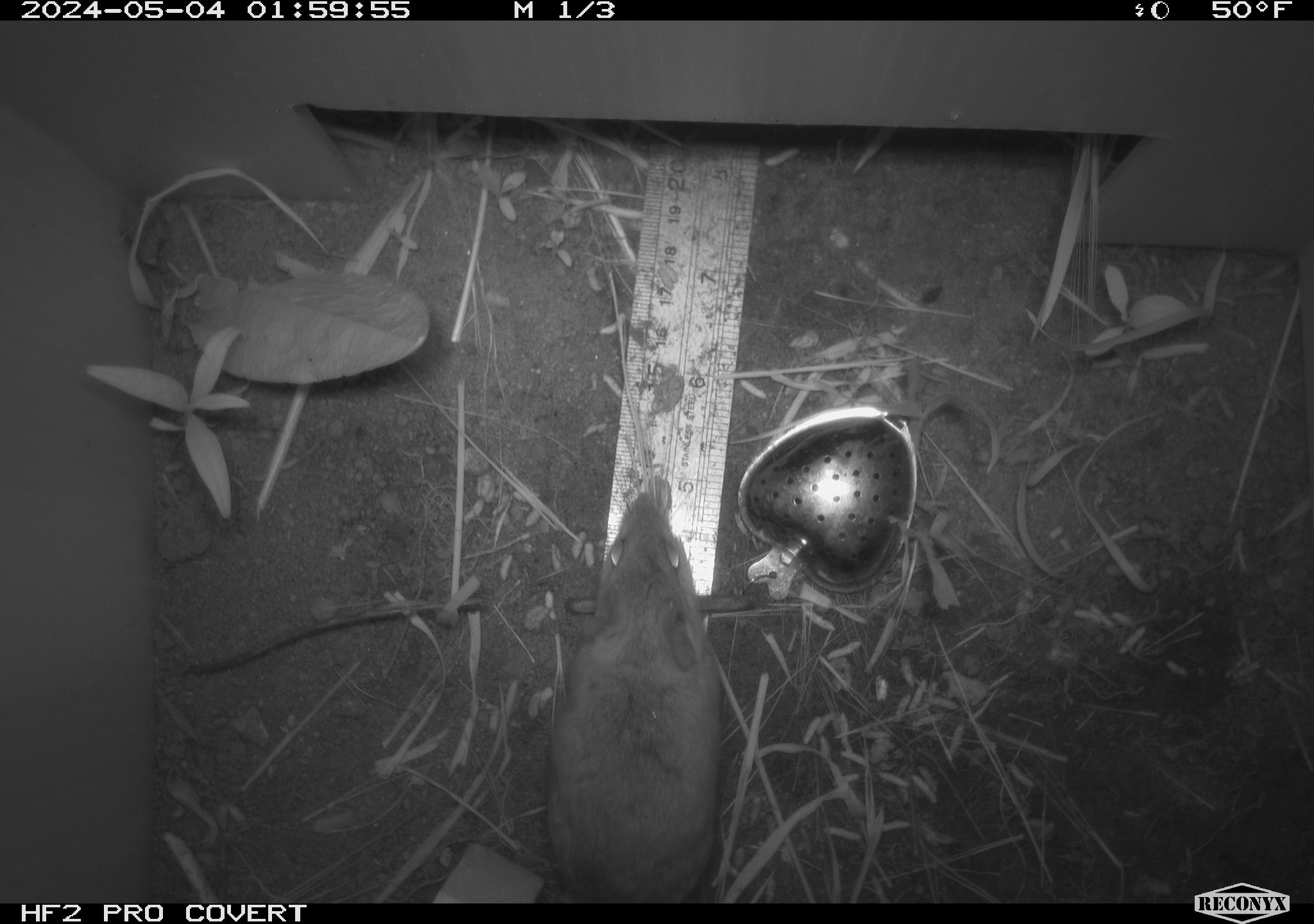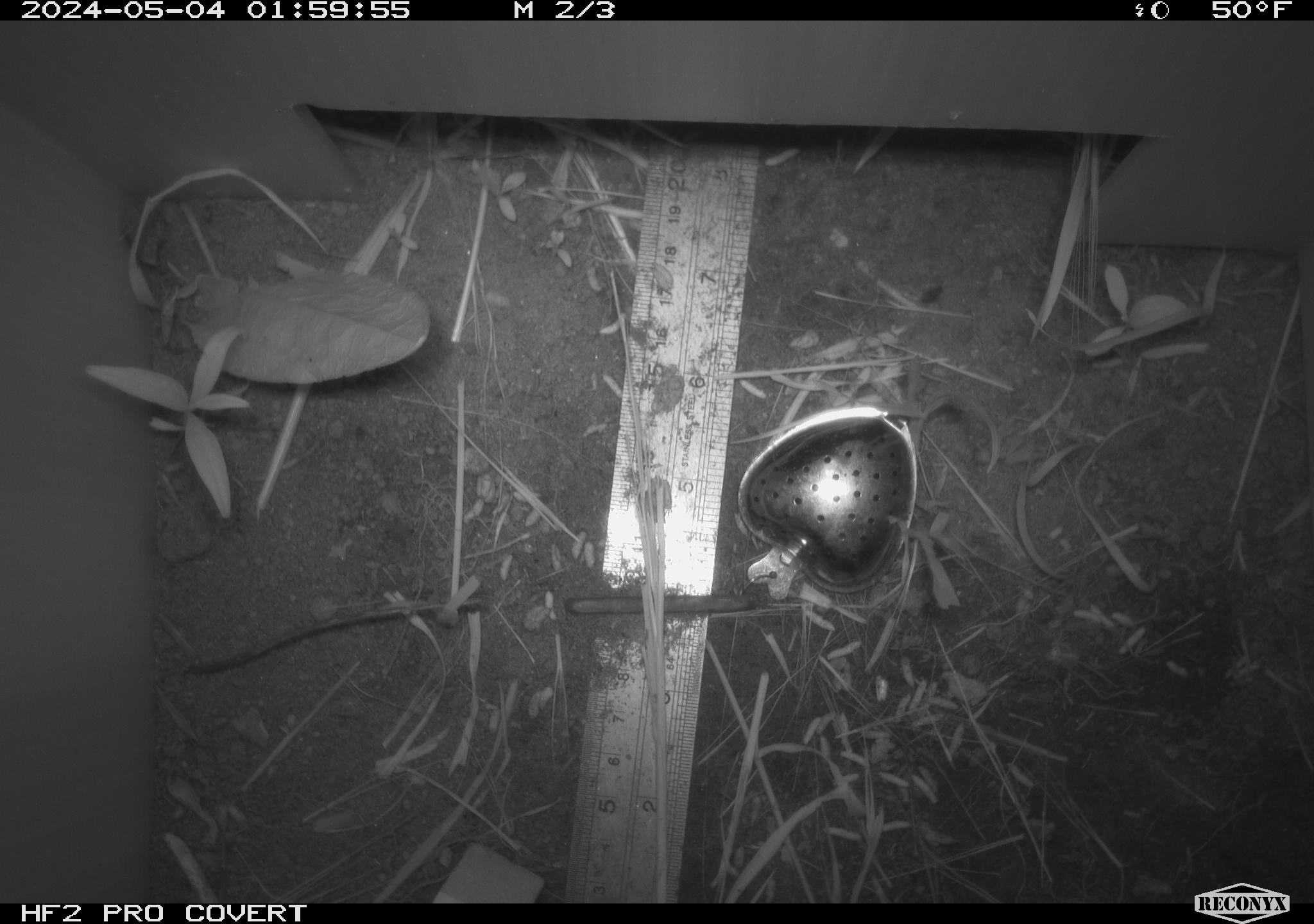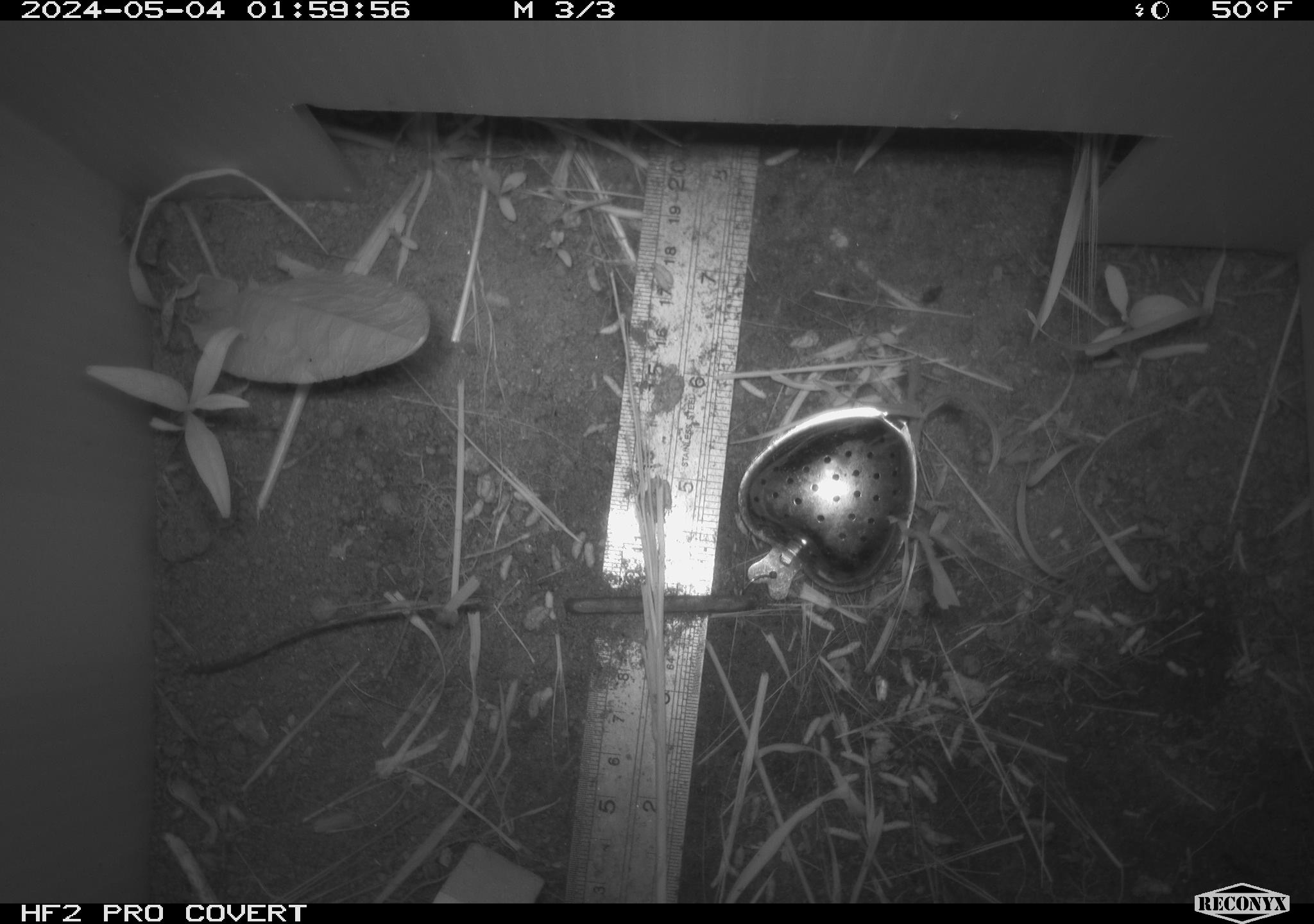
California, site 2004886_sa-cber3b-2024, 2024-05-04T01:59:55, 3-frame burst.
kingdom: Animalia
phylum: Chordata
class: Mammalia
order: Rodentia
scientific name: Rodentia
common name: mouse species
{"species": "mouse species (Rodentia)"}